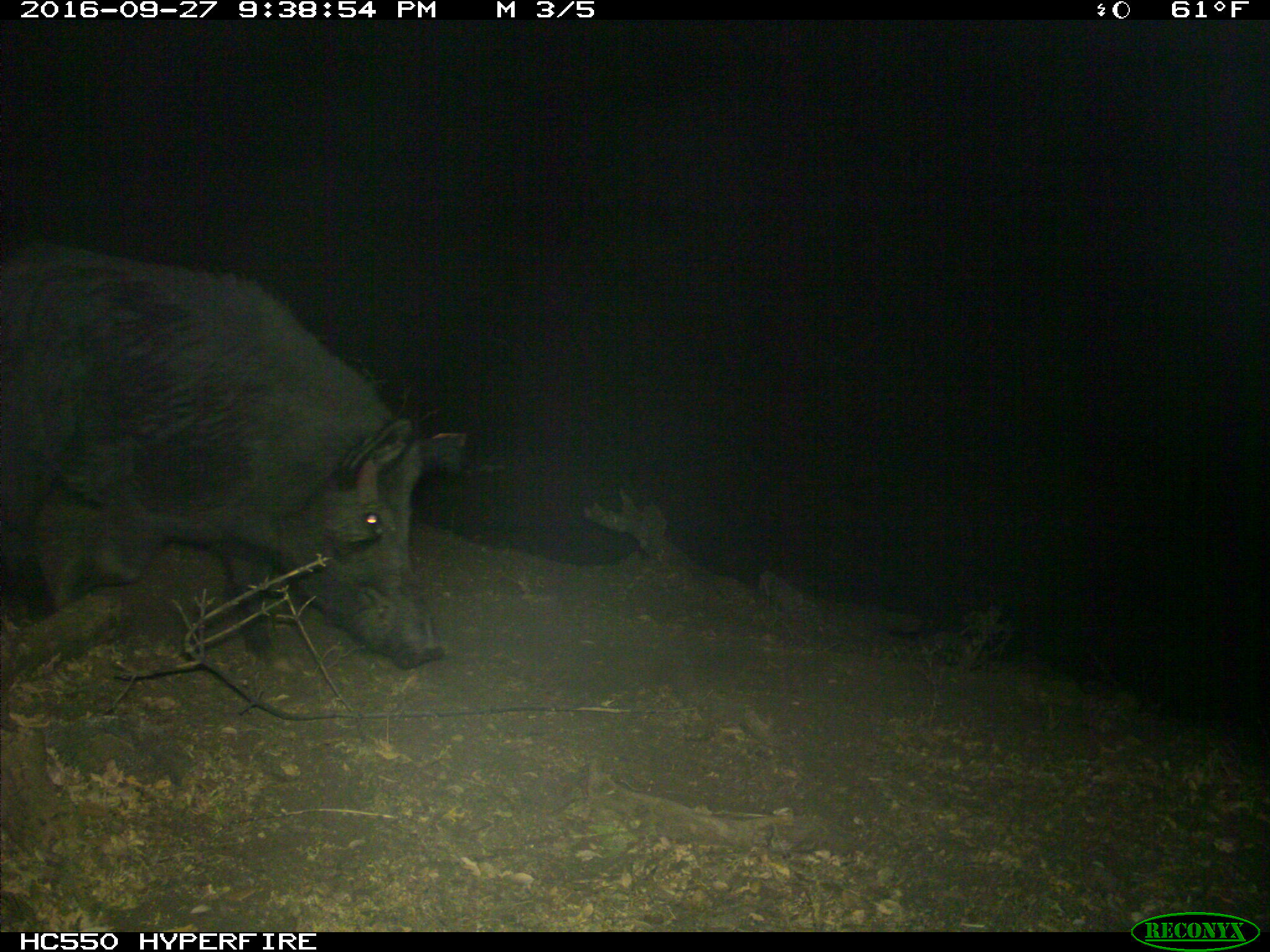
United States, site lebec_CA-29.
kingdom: Animalia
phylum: Chordata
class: Mammalia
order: Artiodactyla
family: Suidae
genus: Sus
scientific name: Sus scrofa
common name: wild boar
Sus scrofa (wild boar).